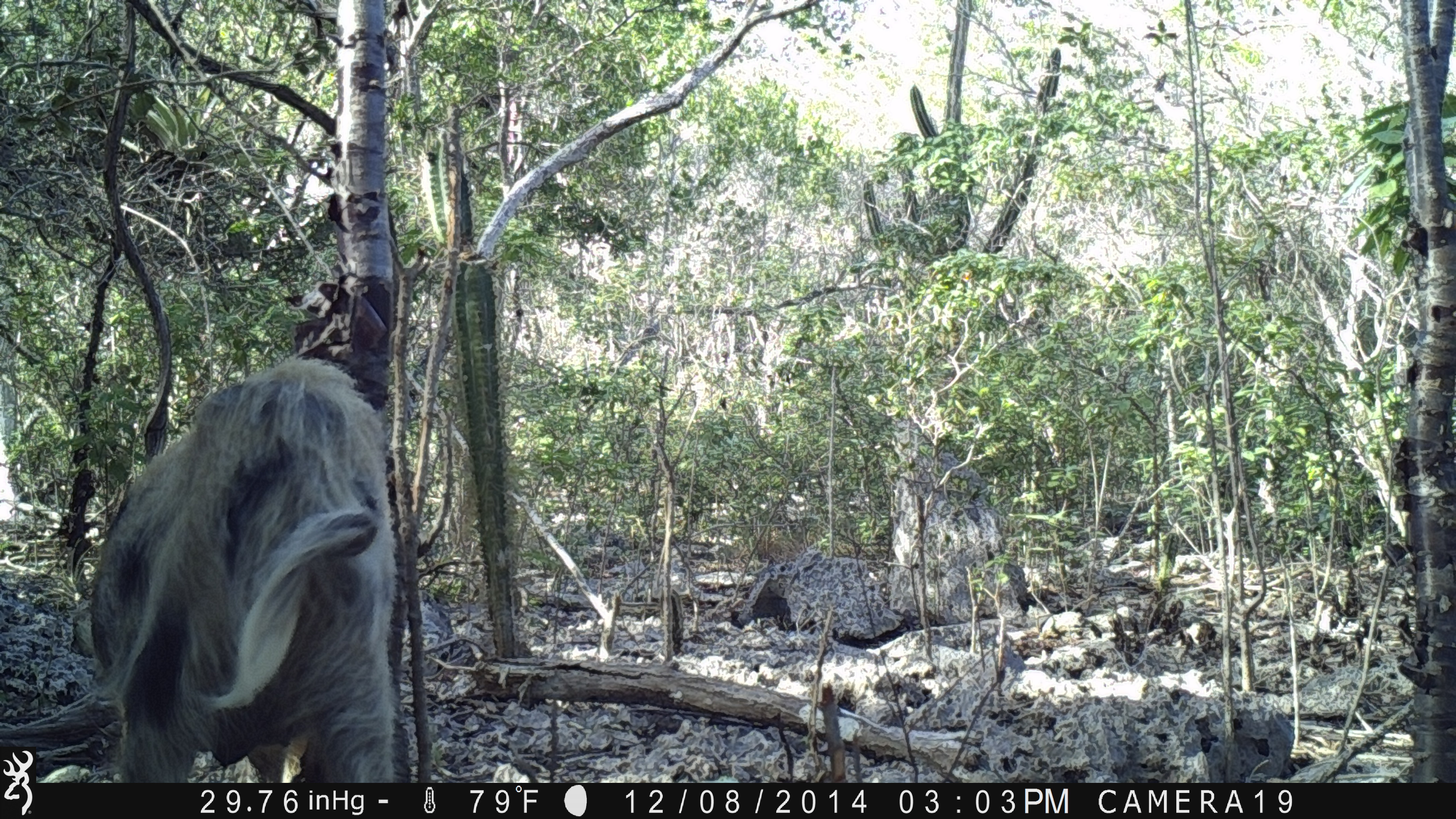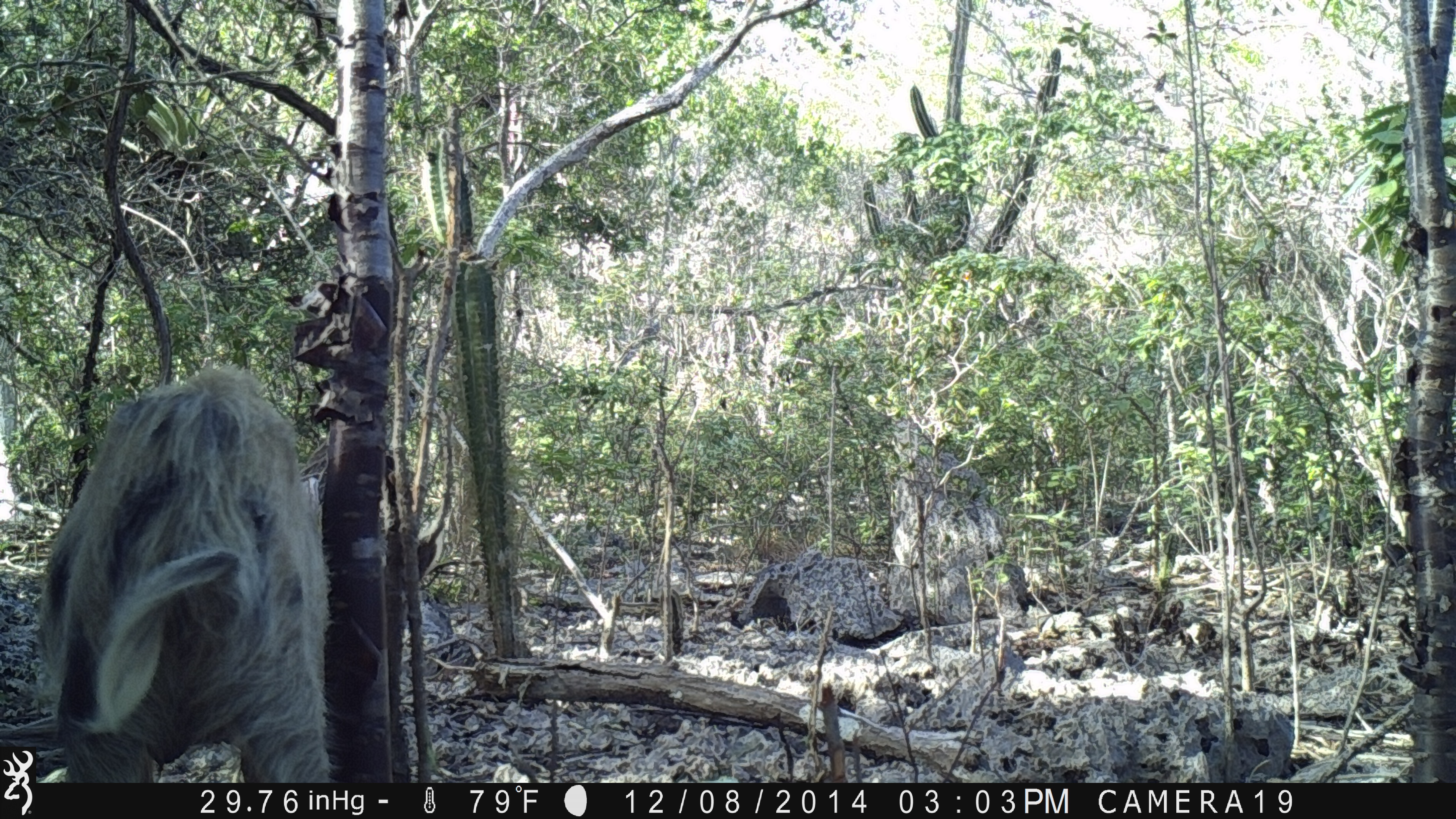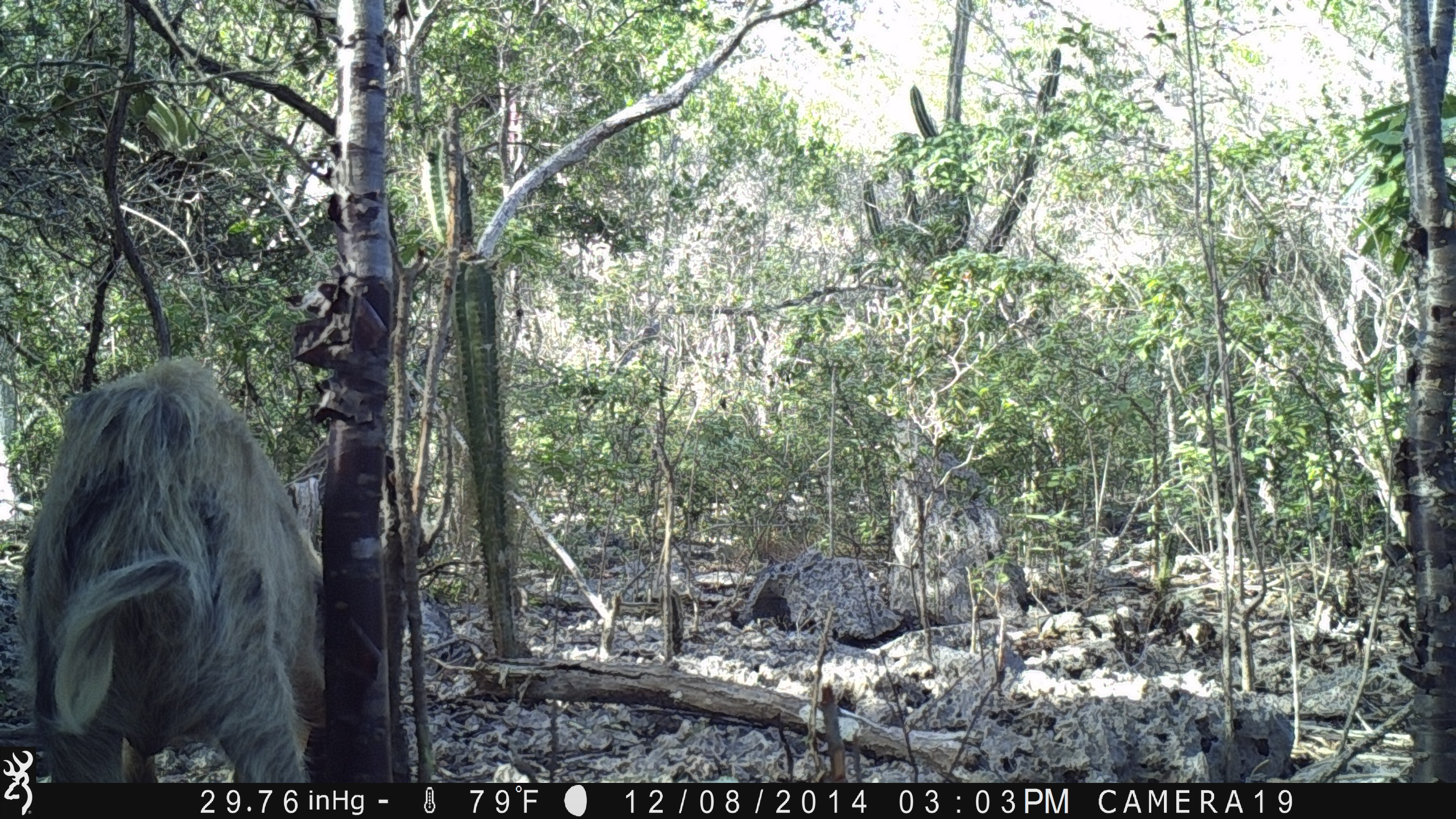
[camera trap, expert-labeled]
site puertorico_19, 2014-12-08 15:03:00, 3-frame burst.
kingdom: Animalia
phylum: Chordata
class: Mammalia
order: Artiodactyla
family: Suidae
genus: Sus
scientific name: Sus scrofa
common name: pig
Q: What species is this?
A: Pig (Sus scrofa).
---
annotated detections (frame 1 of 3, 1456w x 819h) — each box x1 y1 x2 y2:
pig: 80 358 401 783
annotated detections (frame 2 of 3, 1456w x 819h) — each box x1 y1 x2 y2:
pig: 31 367 338 785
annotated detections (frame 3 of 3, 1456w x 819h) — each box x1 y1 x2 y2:
pig: 11 353 323 786